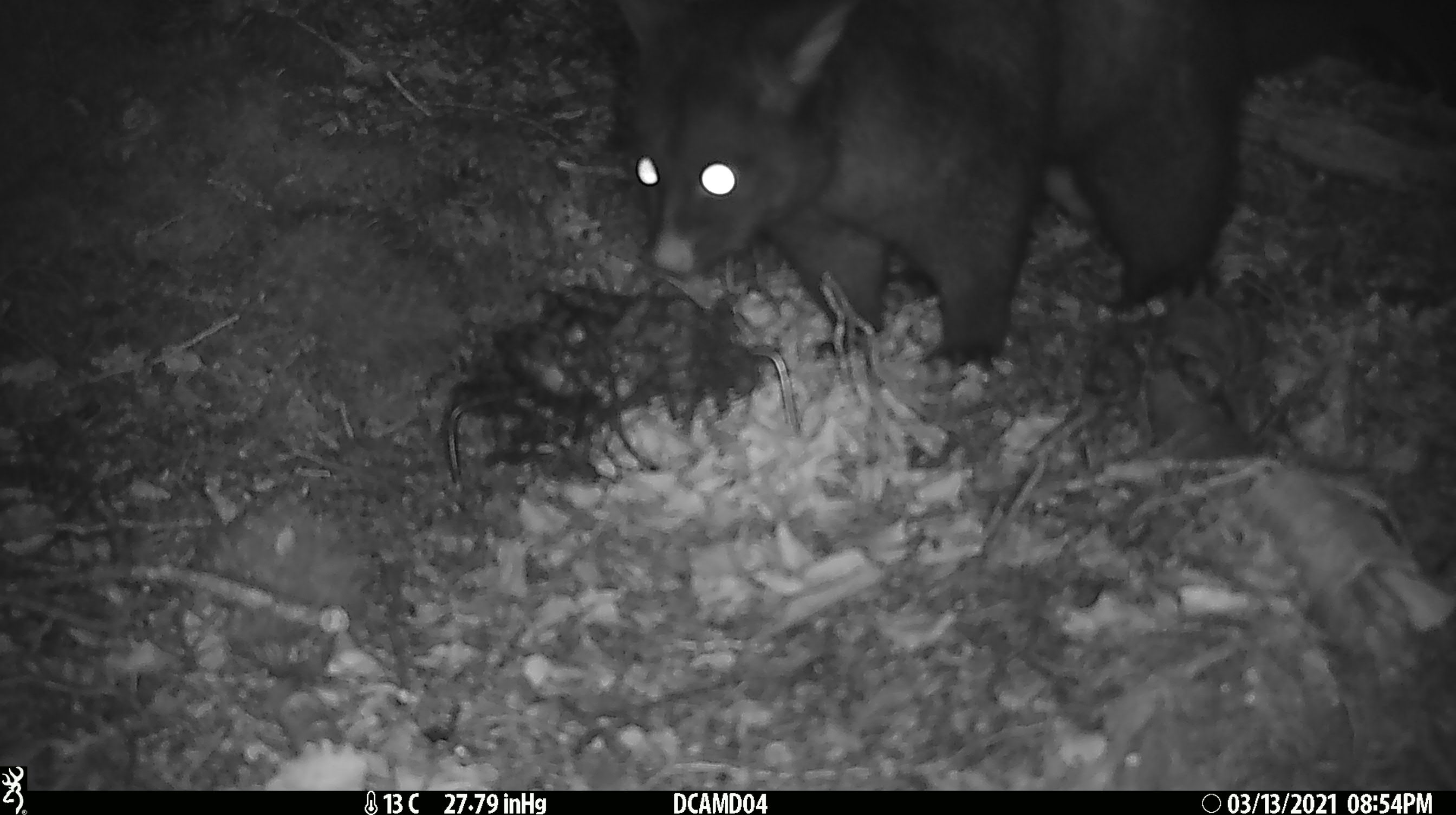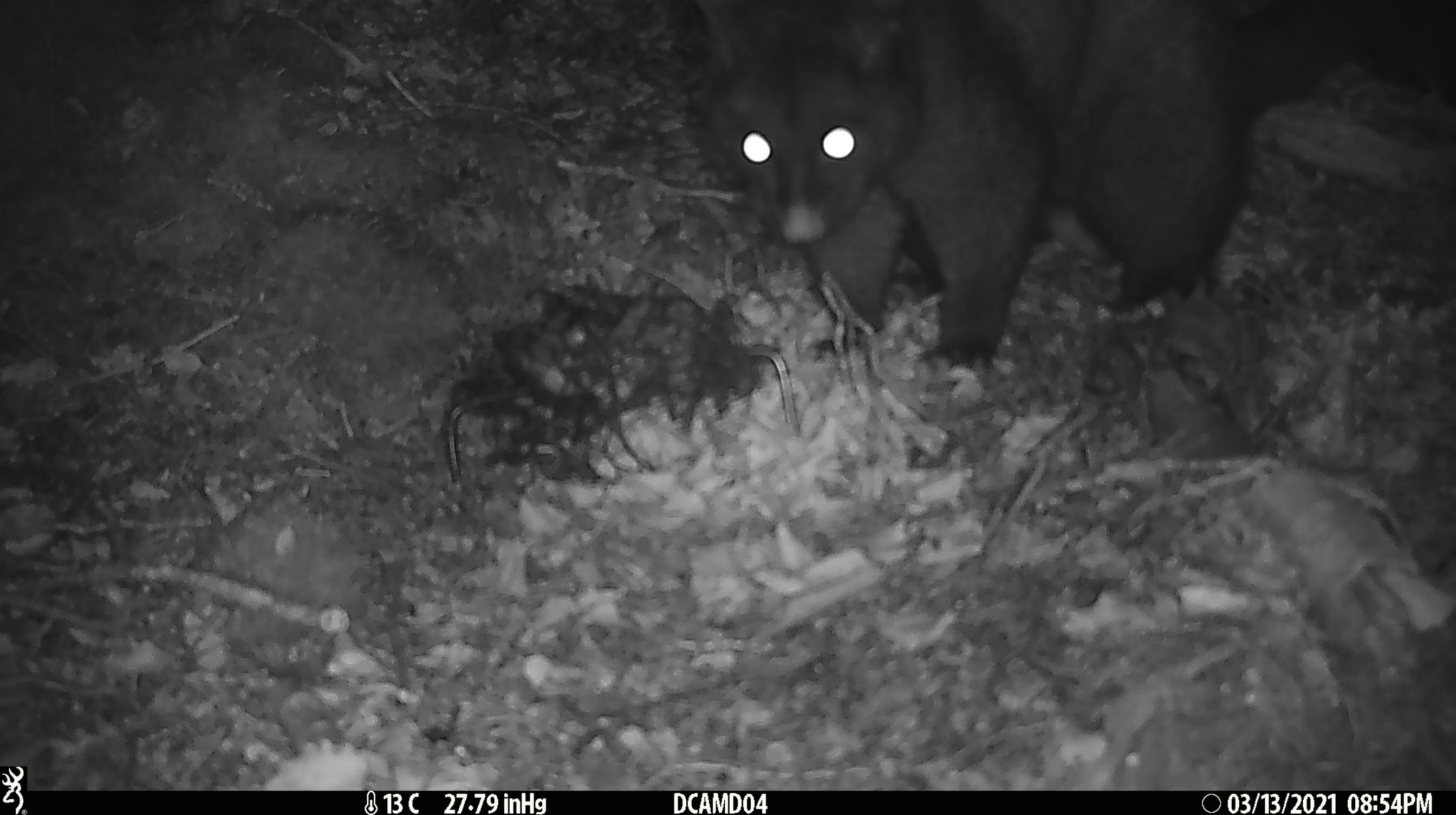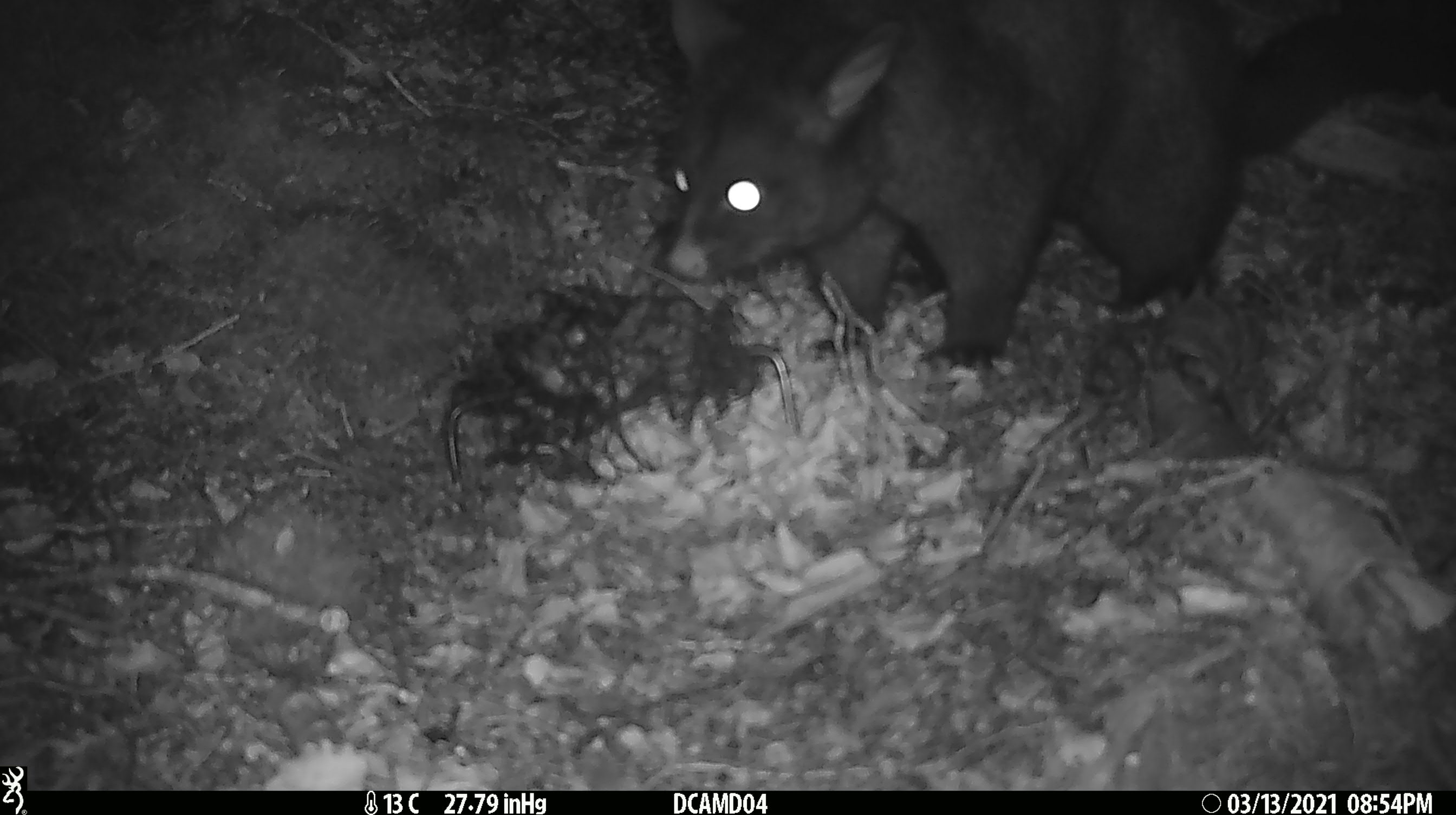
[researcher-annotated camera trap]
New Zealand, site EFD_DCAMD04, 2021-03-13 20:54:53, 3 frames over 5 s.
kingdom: Animalia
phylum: Chordata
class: Mammalia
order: Diprotodontia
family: Phalangeridae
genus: Trichosurus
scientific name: Trichosurus vulpecula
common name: common brushtail possum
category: possum